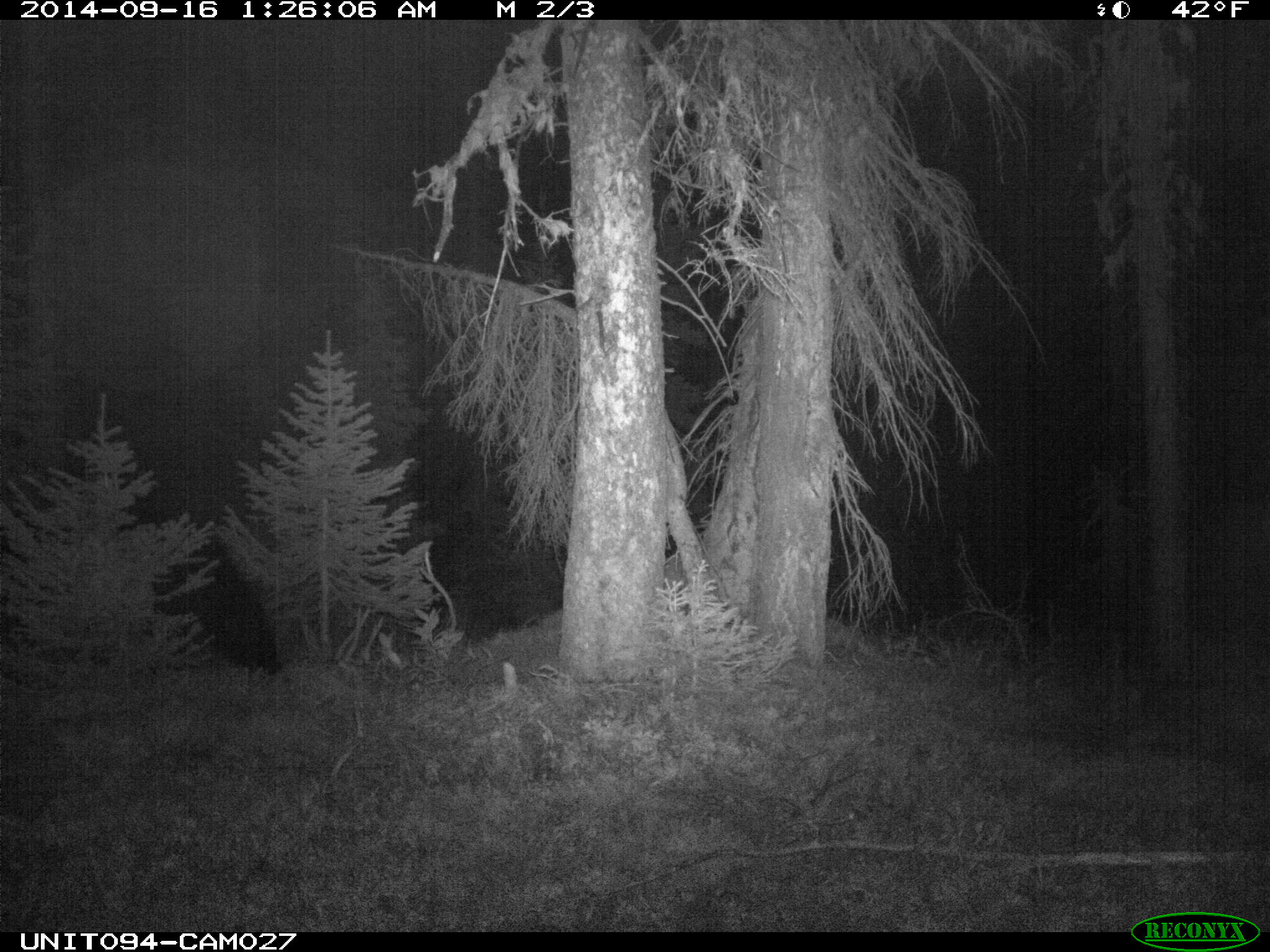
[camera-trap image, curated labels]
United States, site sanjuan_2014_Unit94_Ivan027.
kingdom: Animalia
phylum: Chordata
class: Mammalia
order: Carnivora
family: Ursidae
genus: Ursus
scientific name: Ursus americanus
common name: american black bear